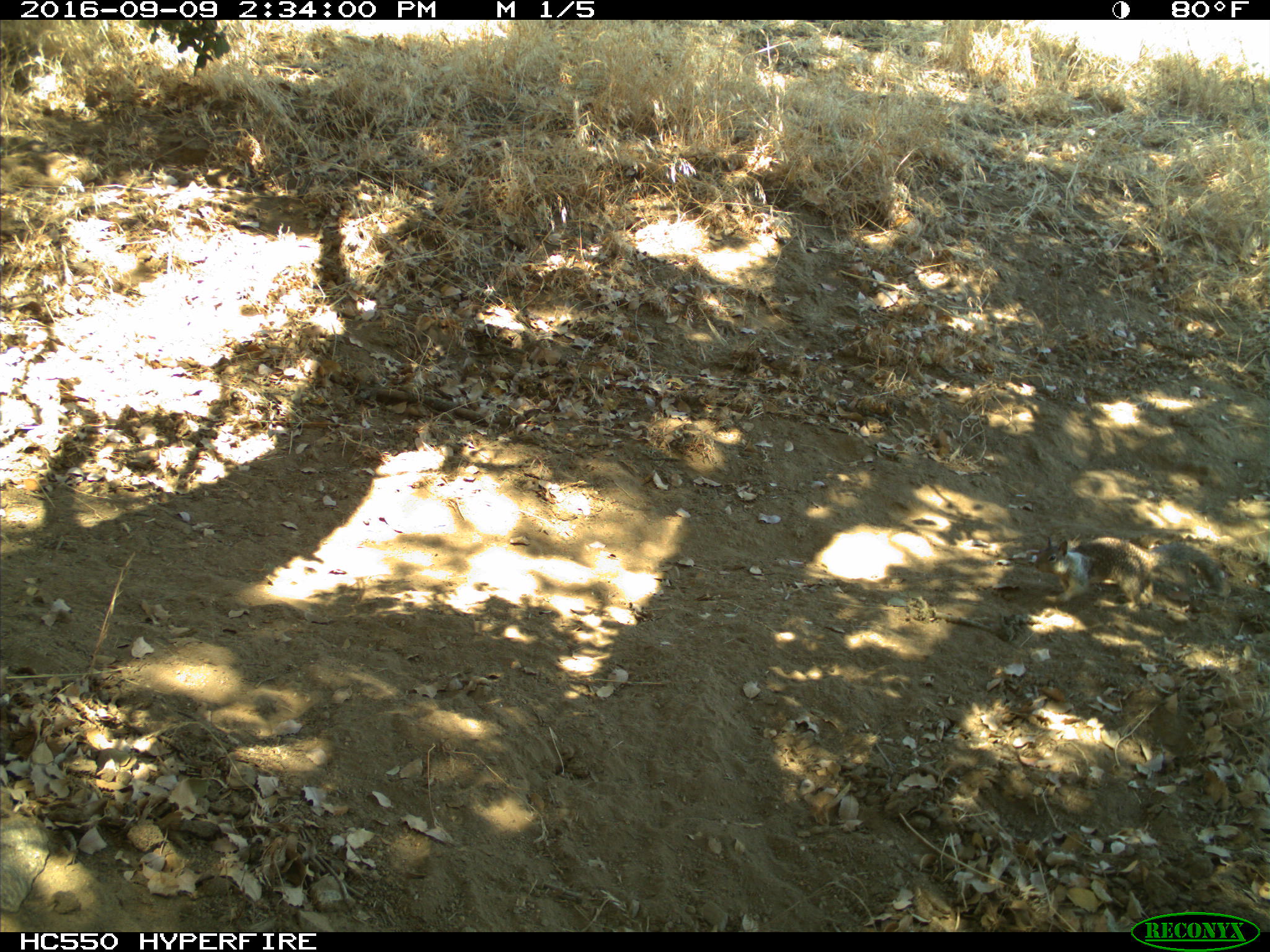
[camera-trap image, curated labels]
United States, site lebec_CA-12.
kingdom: Animalia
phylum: Chordata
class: Mammalia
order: Rodentia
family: Sciuridae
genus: Otospermophilus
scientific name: Otospermophilus beecheyi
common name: california ground squirrel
Otospermophilus beecheyi (california ground squirrel).